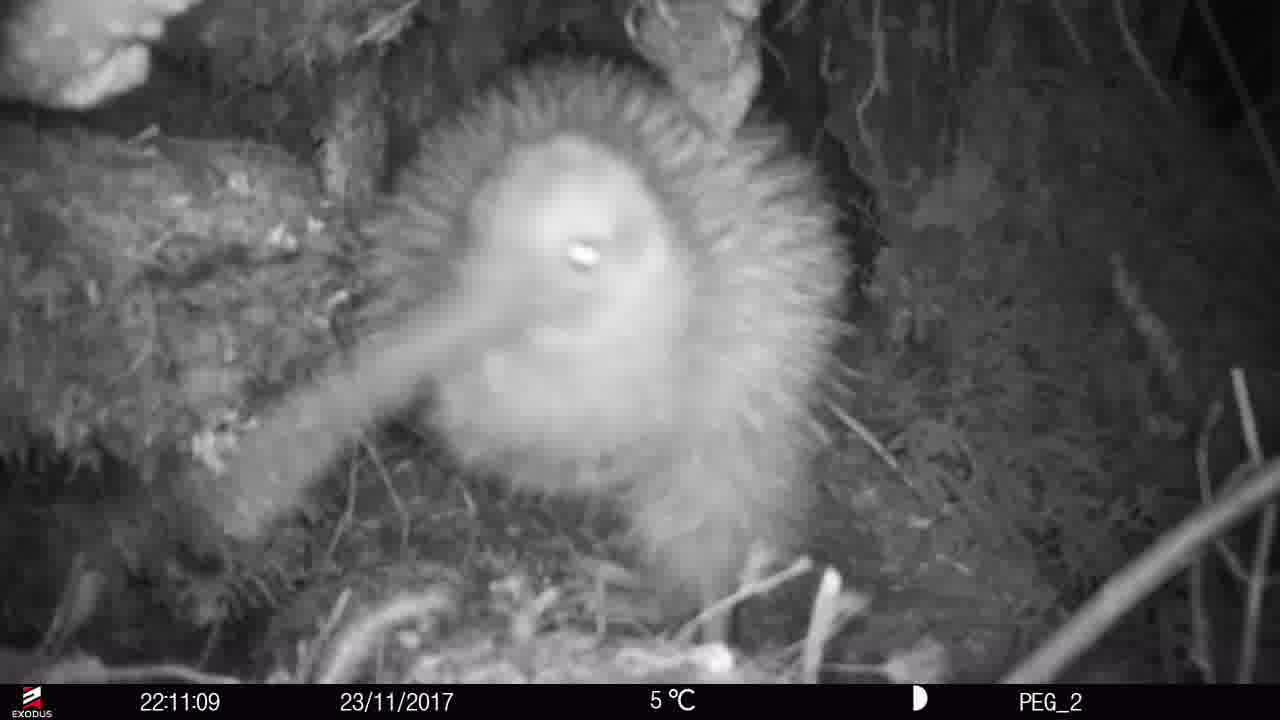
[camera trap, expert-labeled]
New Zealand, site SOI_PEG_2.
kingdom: Animalia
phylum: Chordata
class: Aves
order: Apterygiformes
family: Apterygidae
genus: Apteryx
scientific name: Apteryx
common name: kiwi